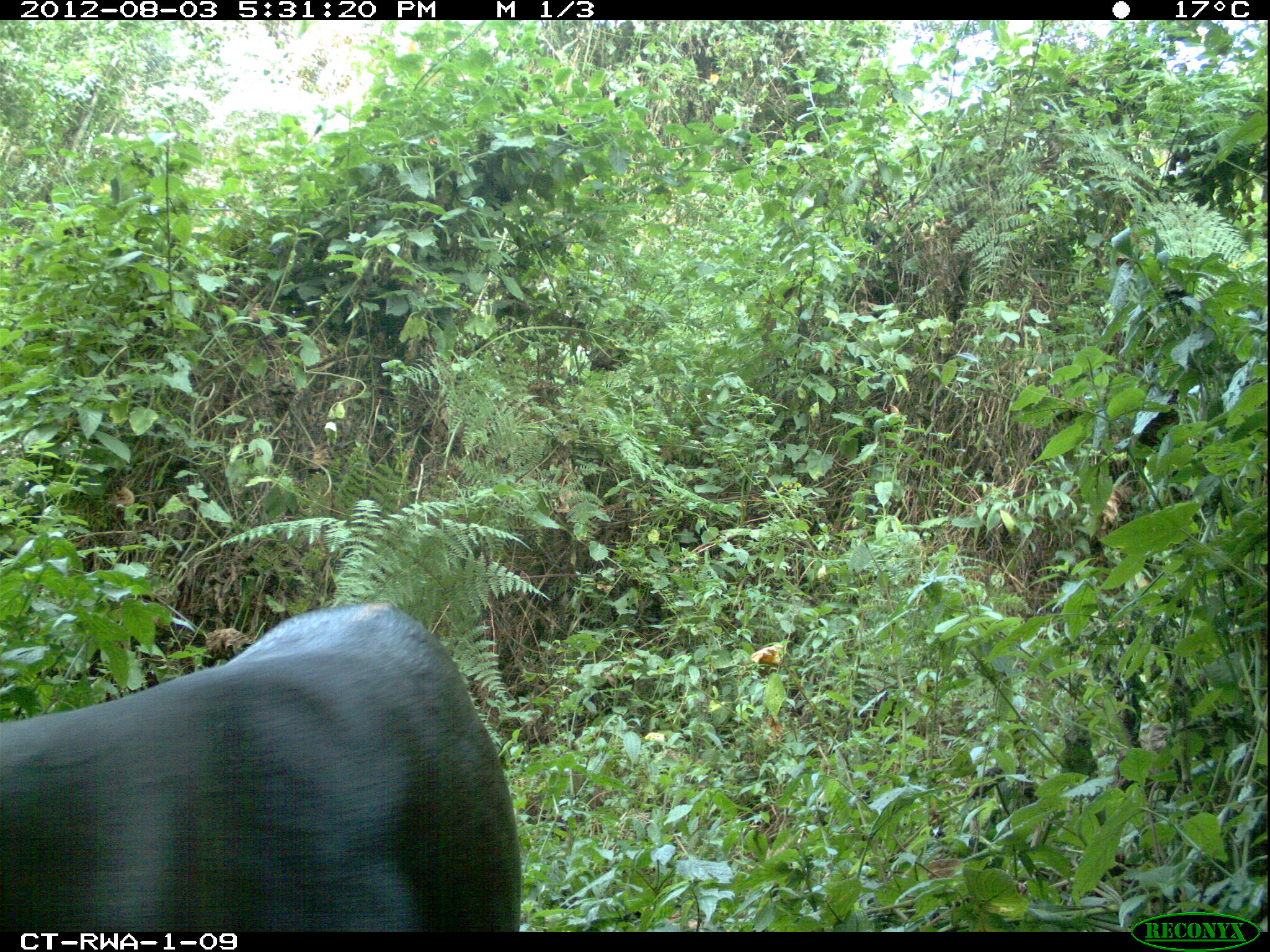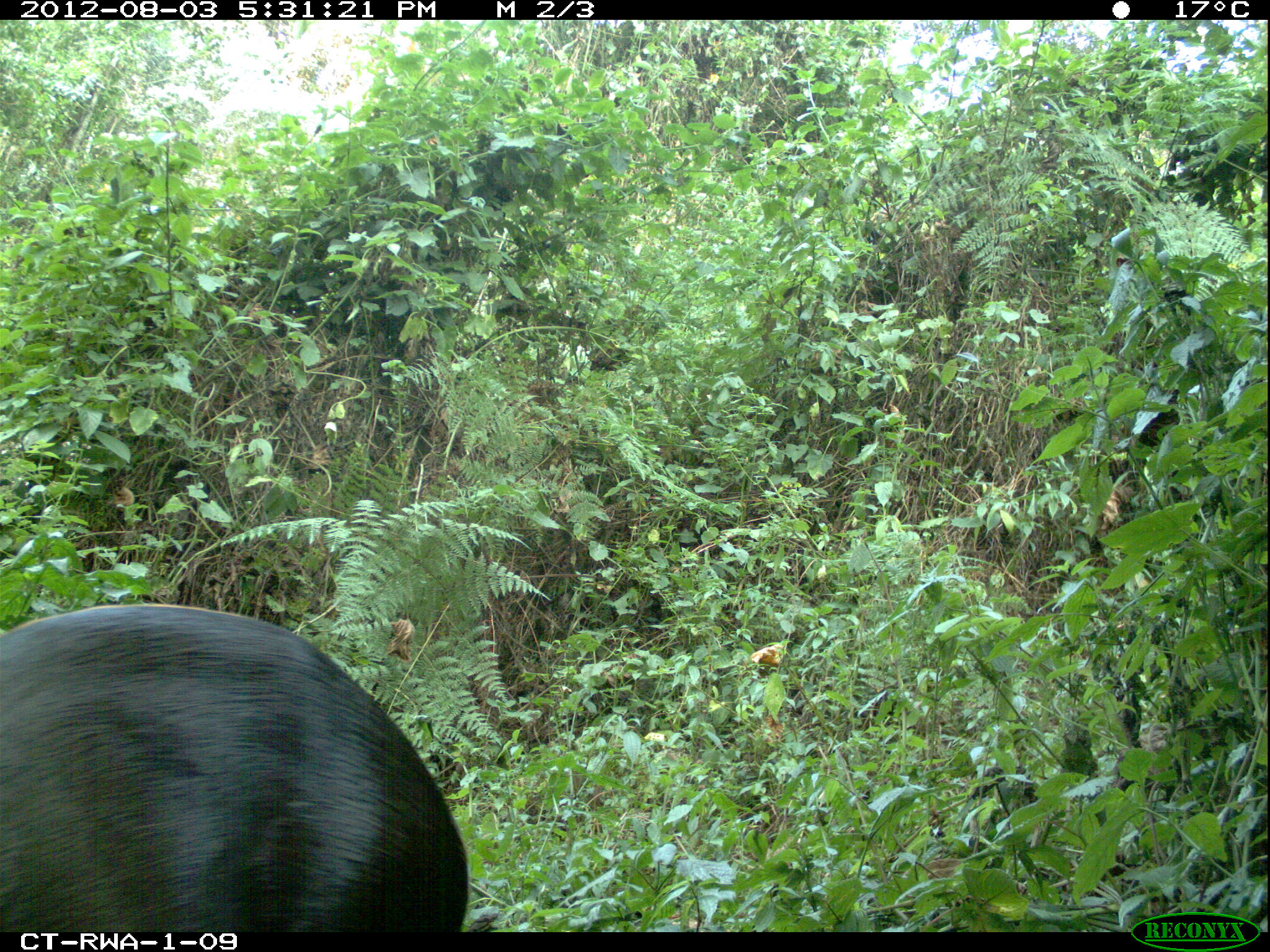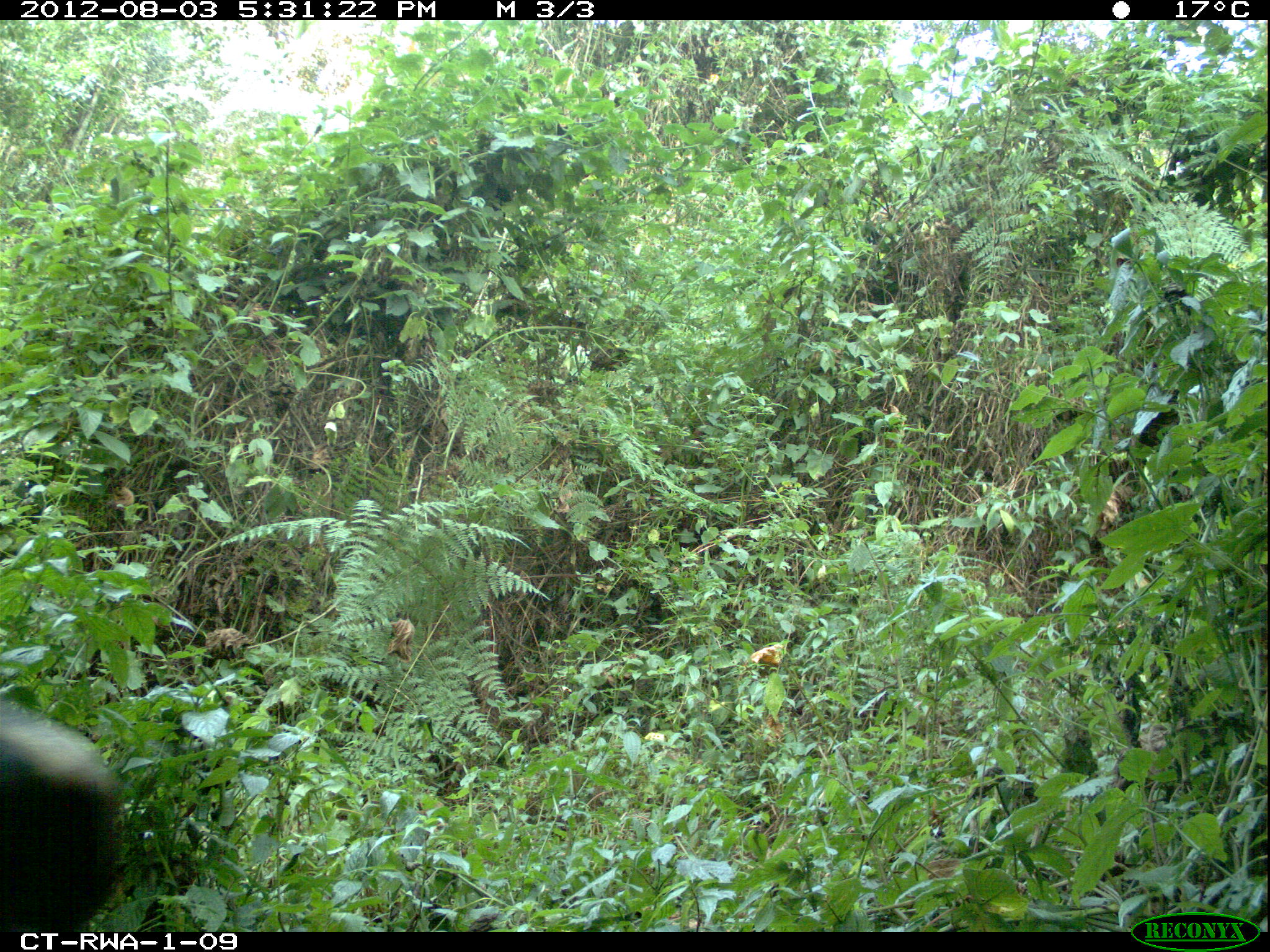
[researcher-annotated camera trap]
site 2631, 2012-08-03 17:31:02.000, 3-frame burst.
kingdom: Animalia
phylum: Chordata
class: Mammalia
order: Artiodactyla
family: Bovidae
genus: Cephalophus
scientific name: Cephalophus silvicultor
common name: light-backed duiker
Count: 1.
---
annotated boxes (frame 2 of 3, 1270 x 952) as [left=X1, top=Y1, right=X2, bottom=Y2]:
cephalophus silvicultor: [left=0, top=604, right=467, bottom=932]